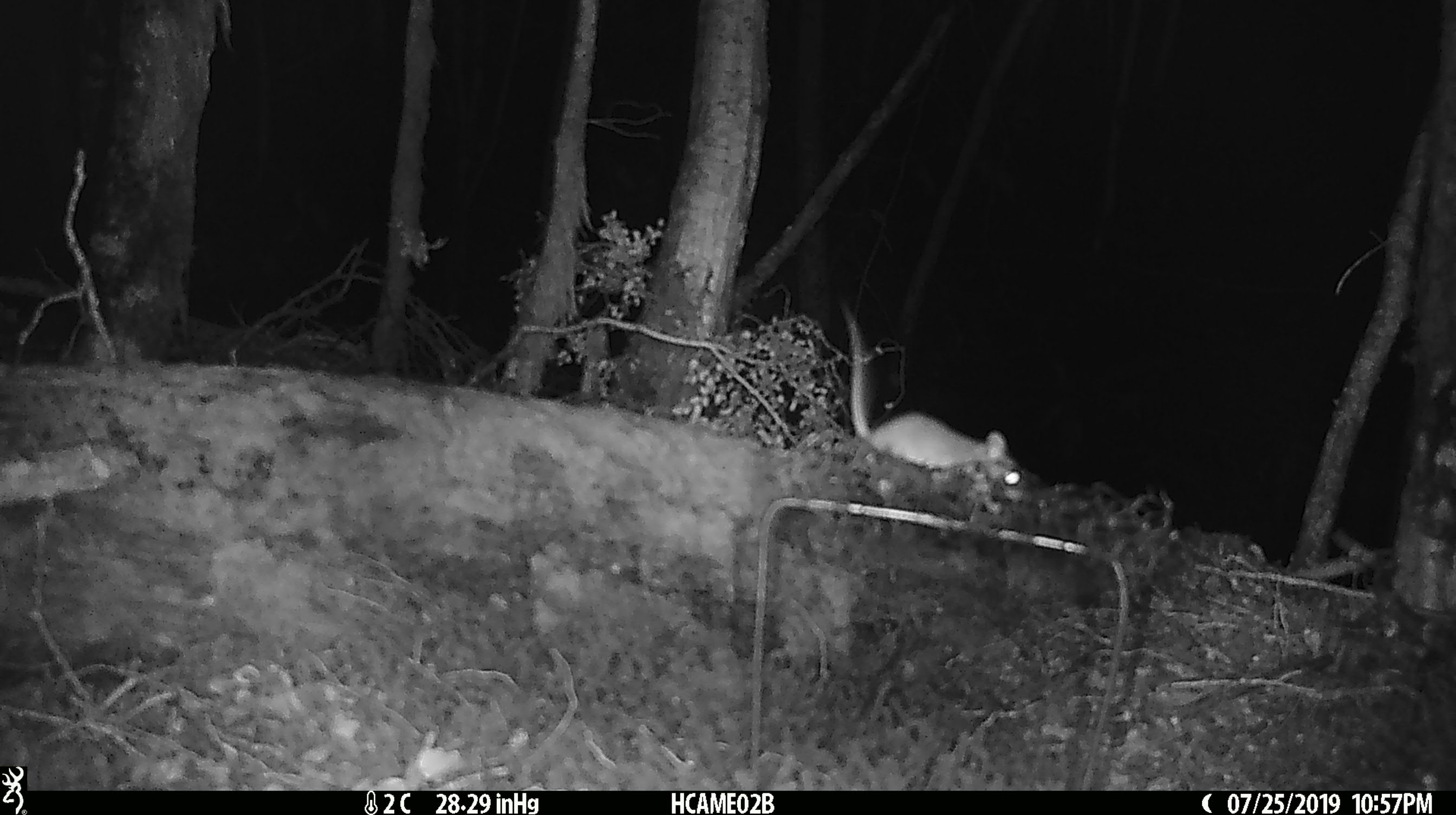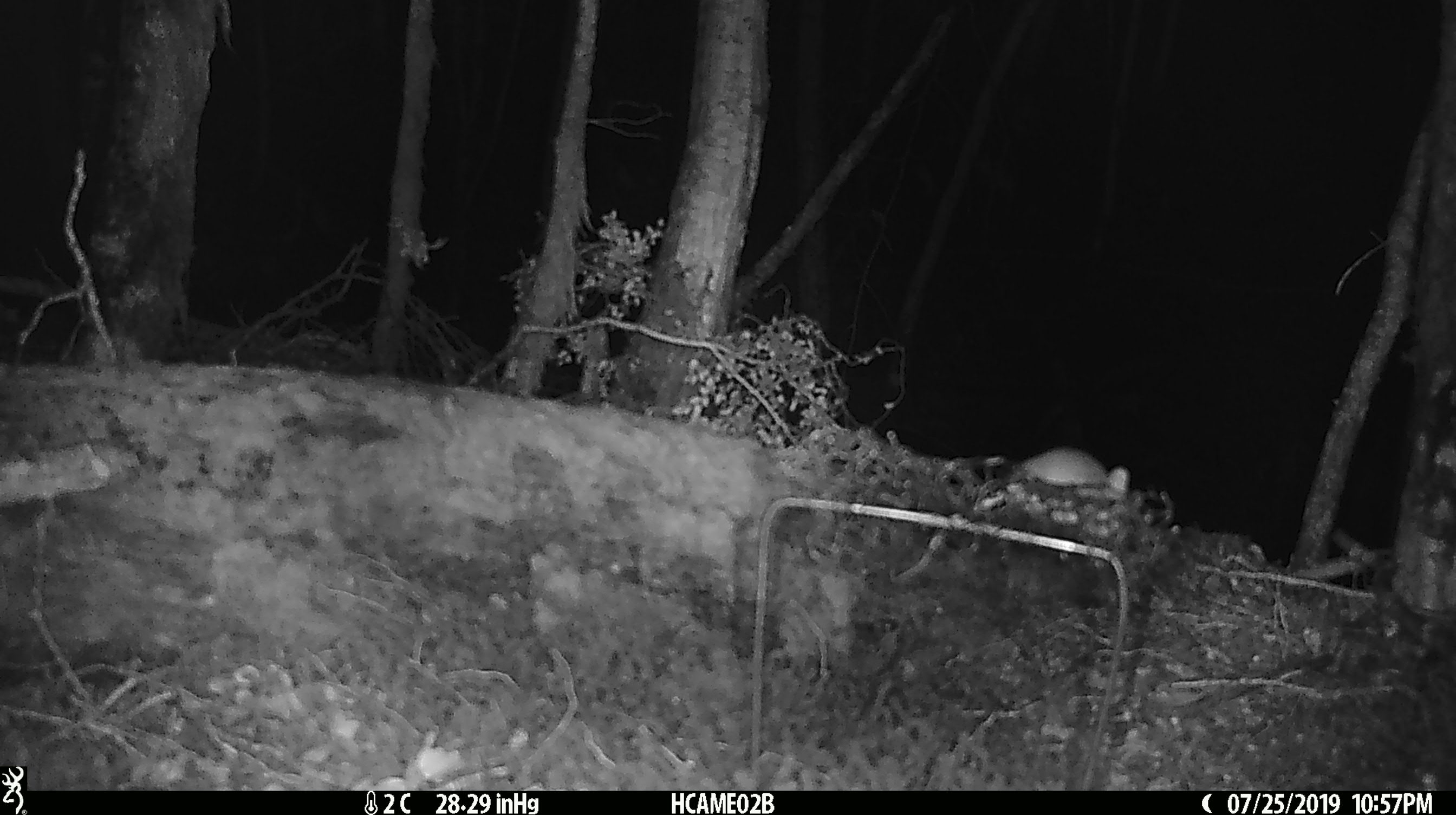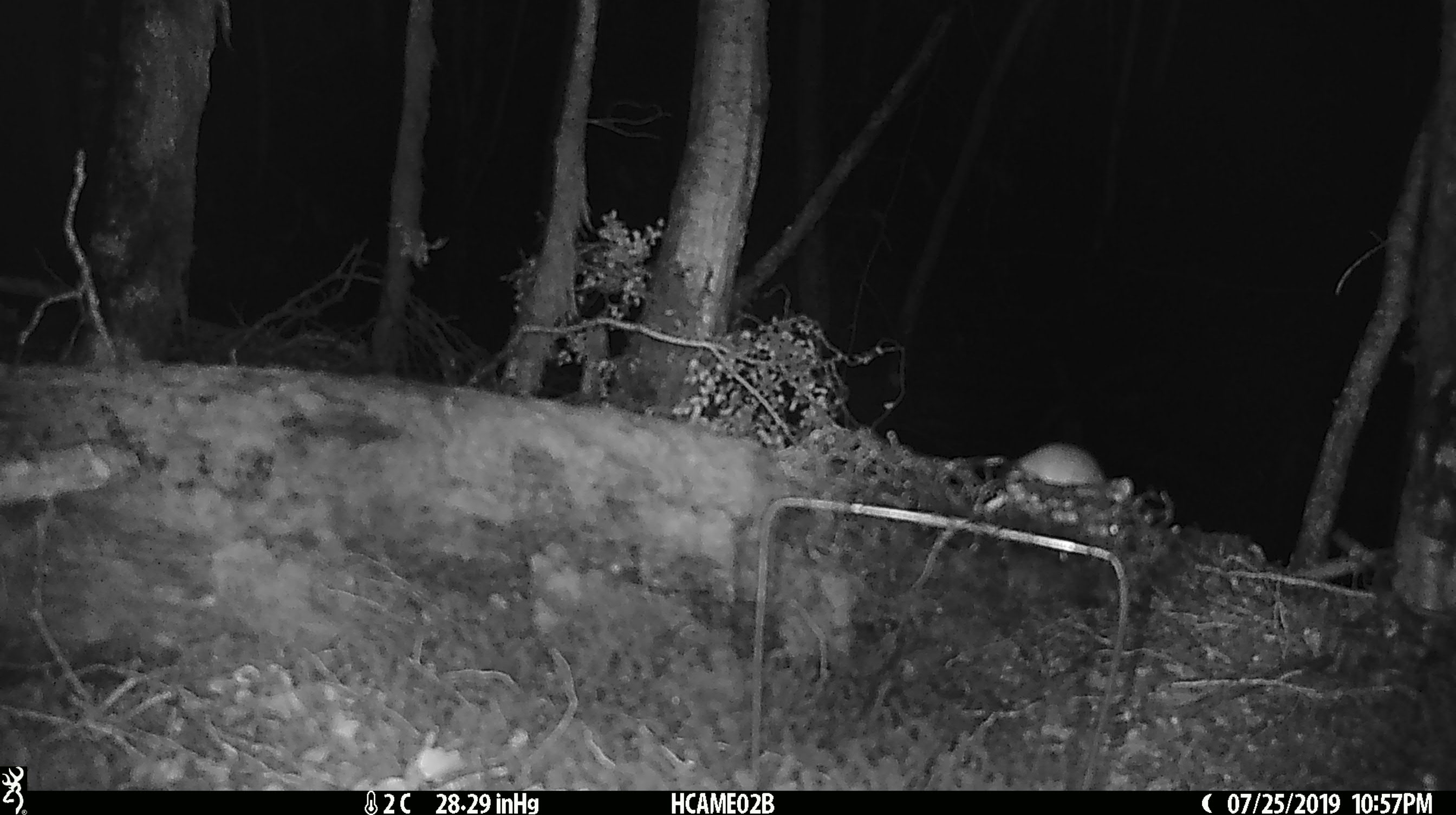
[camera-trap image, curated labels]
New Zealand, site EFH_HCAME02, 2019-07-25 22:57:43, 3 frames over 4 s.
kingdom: Animalia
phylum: Chordata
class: Mammalia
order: Rodentia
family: Muridae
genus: Mus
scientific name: Mus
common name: mouse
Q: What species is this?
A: Mouse (Mus).